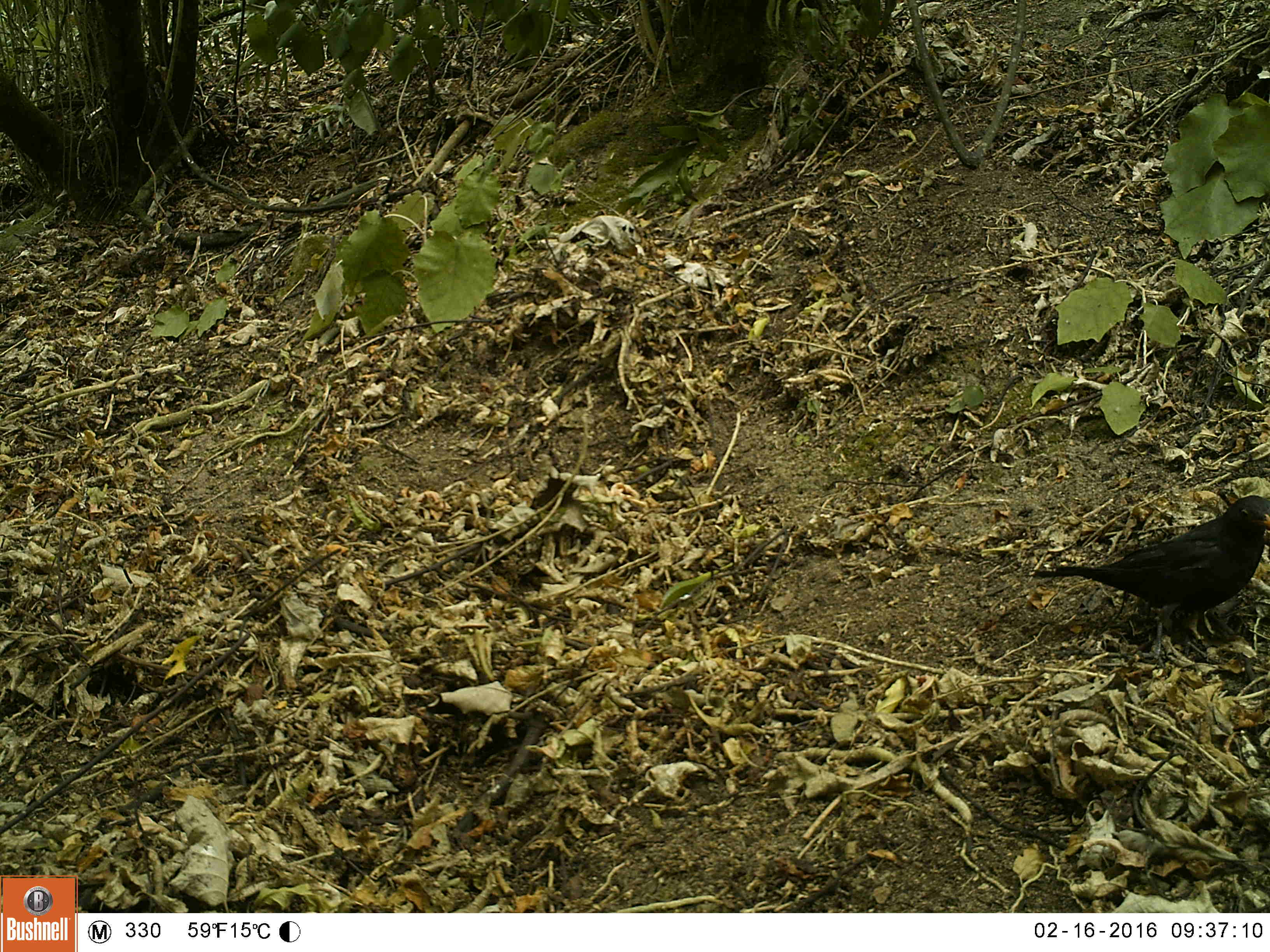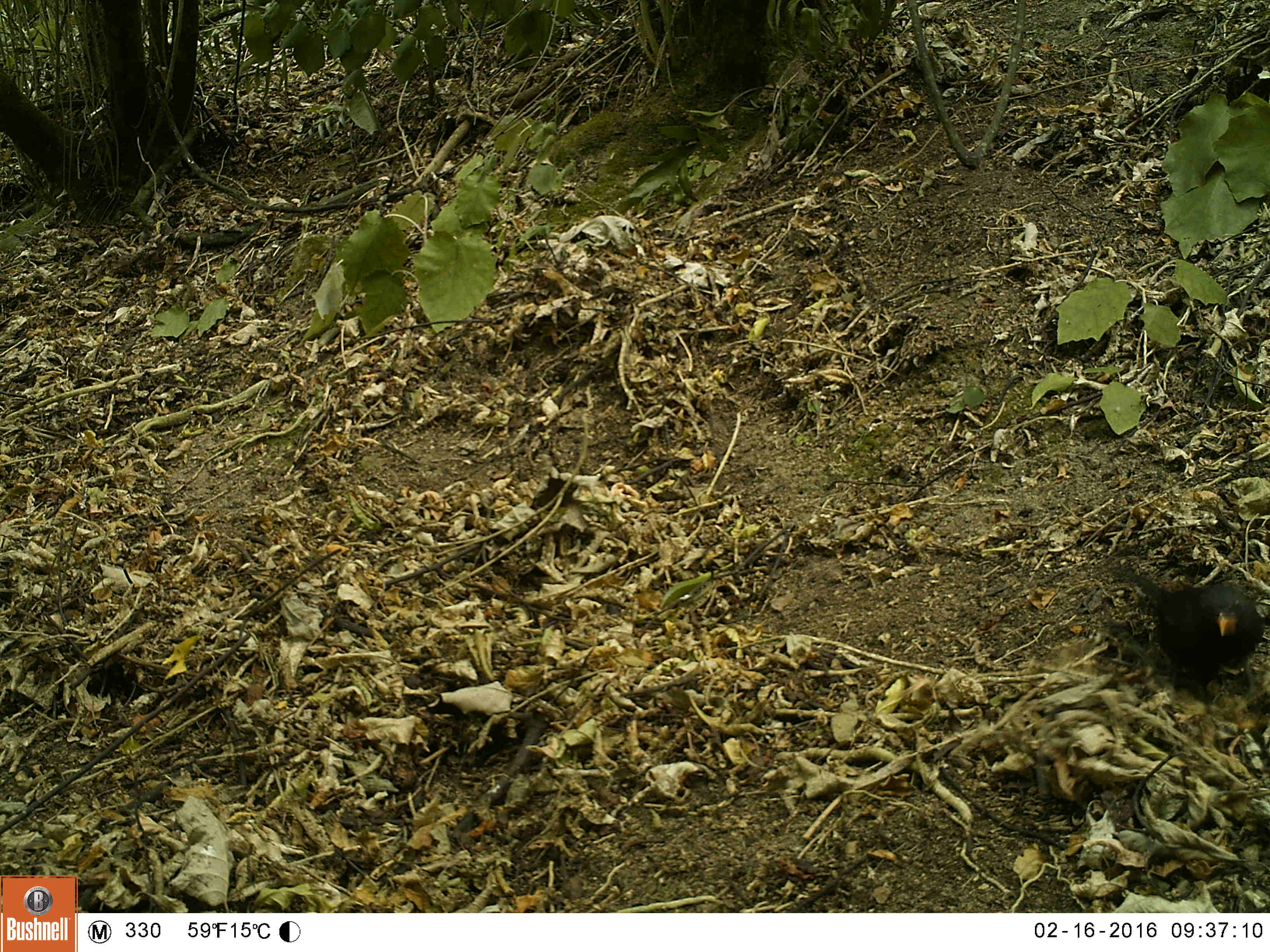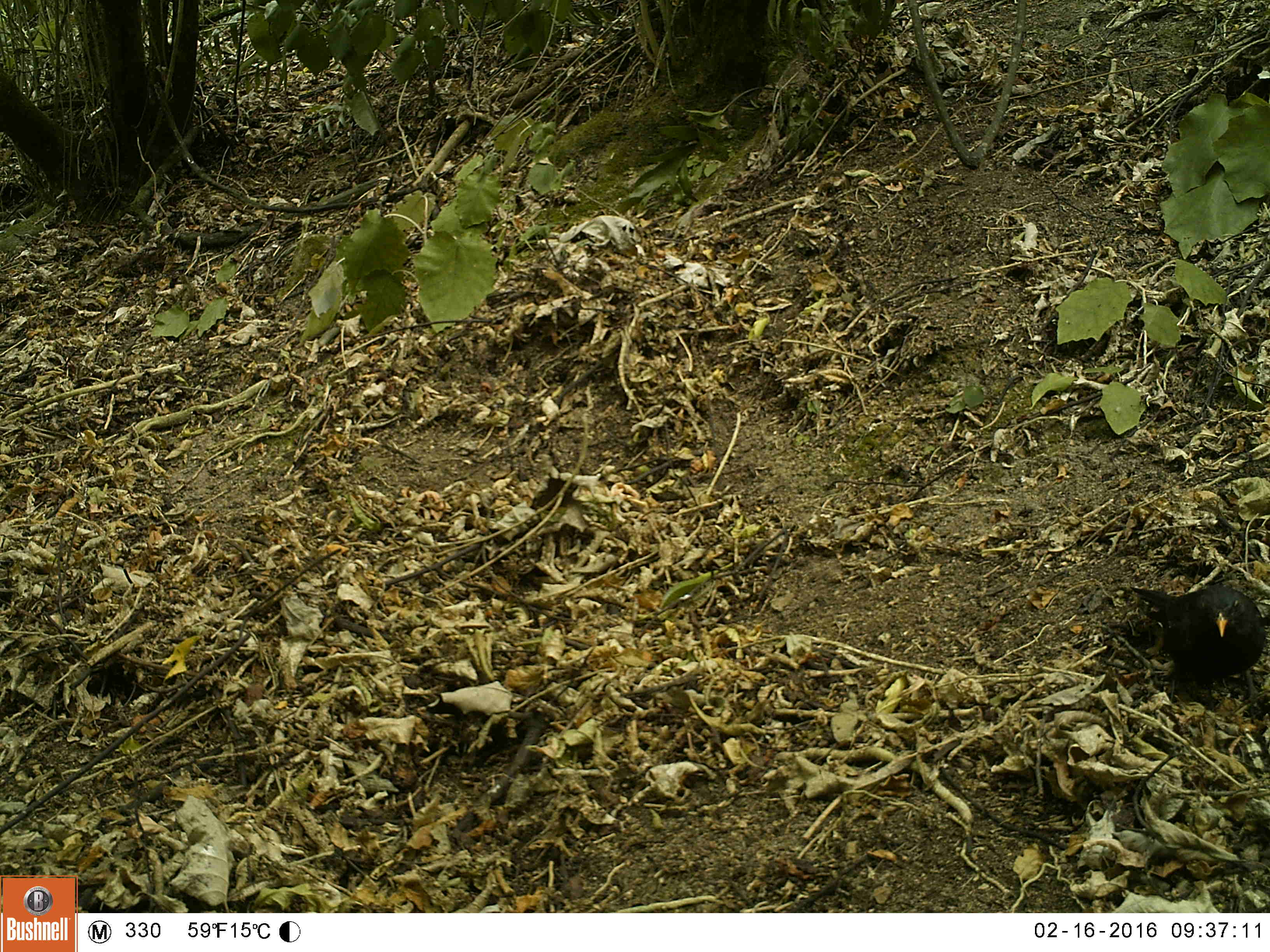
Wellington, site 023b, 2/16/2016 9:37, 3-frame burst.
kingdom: Animalia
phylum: Chordata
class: Aves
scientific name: Aves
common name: bird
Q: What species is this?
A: Bird (Aves).